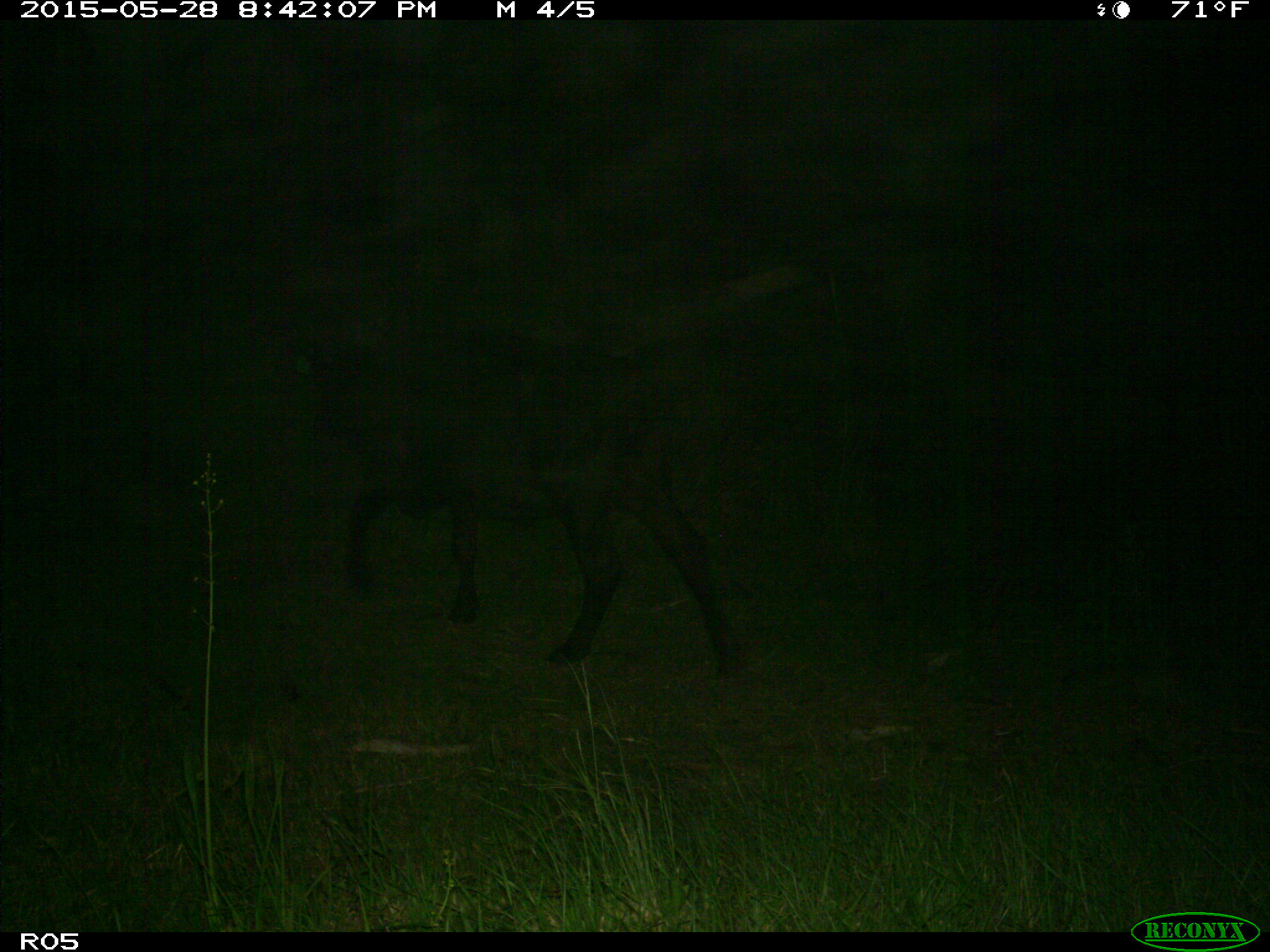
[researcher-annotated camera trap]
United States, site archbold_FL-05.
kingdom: Animalia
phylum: Chordata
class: Mammalia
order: Artiodactyla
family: Bovidae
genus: Bos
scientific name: Bos taurus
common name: domestic cow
Bos taurus (domestic cow).